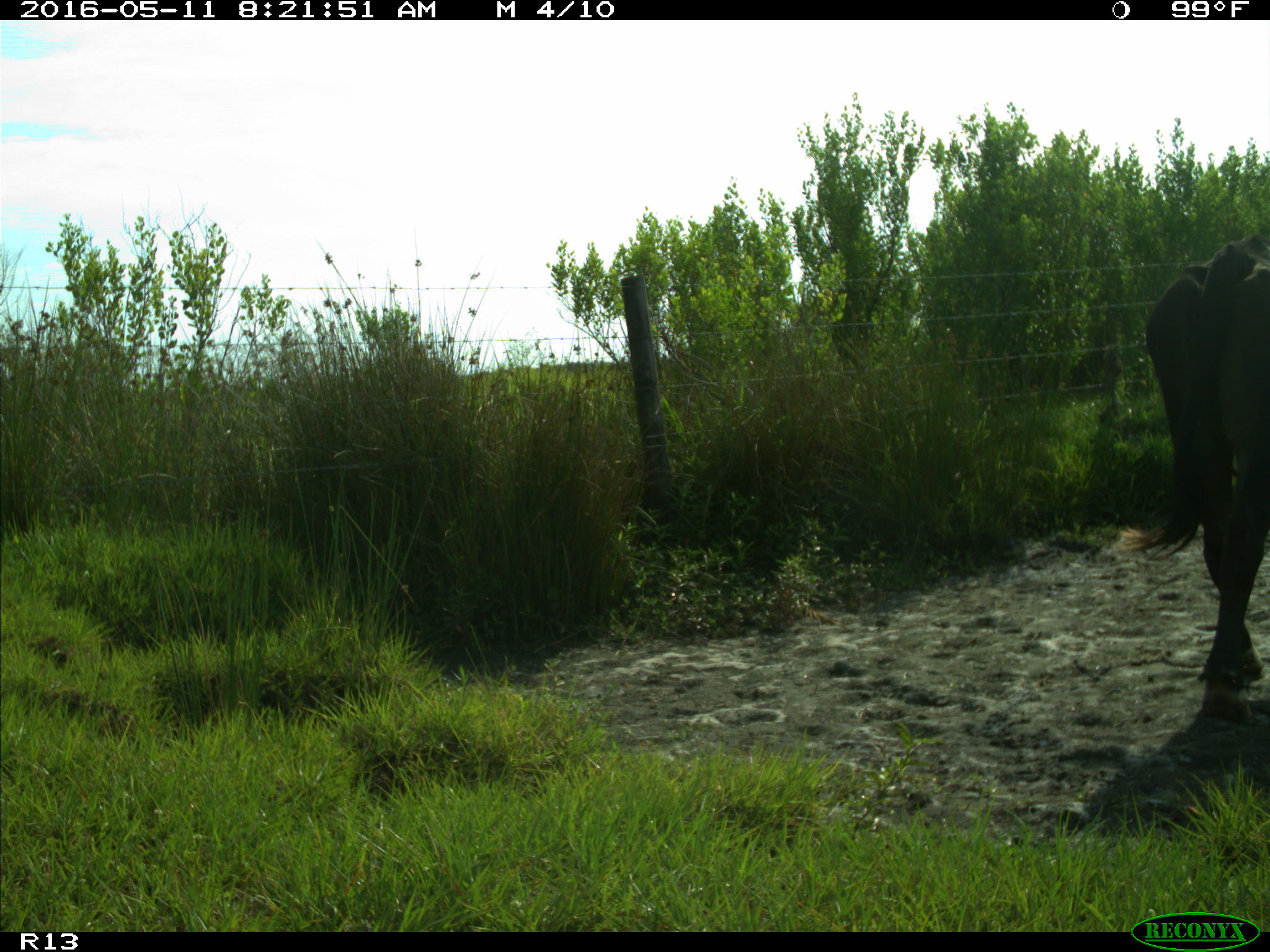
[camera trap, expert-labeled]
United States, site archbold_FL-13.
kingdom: Animalia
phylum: Chordata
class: Mammalia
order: Artiodactyla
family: Bovidae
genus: Bos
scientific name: Bos taurus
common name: domestic cow